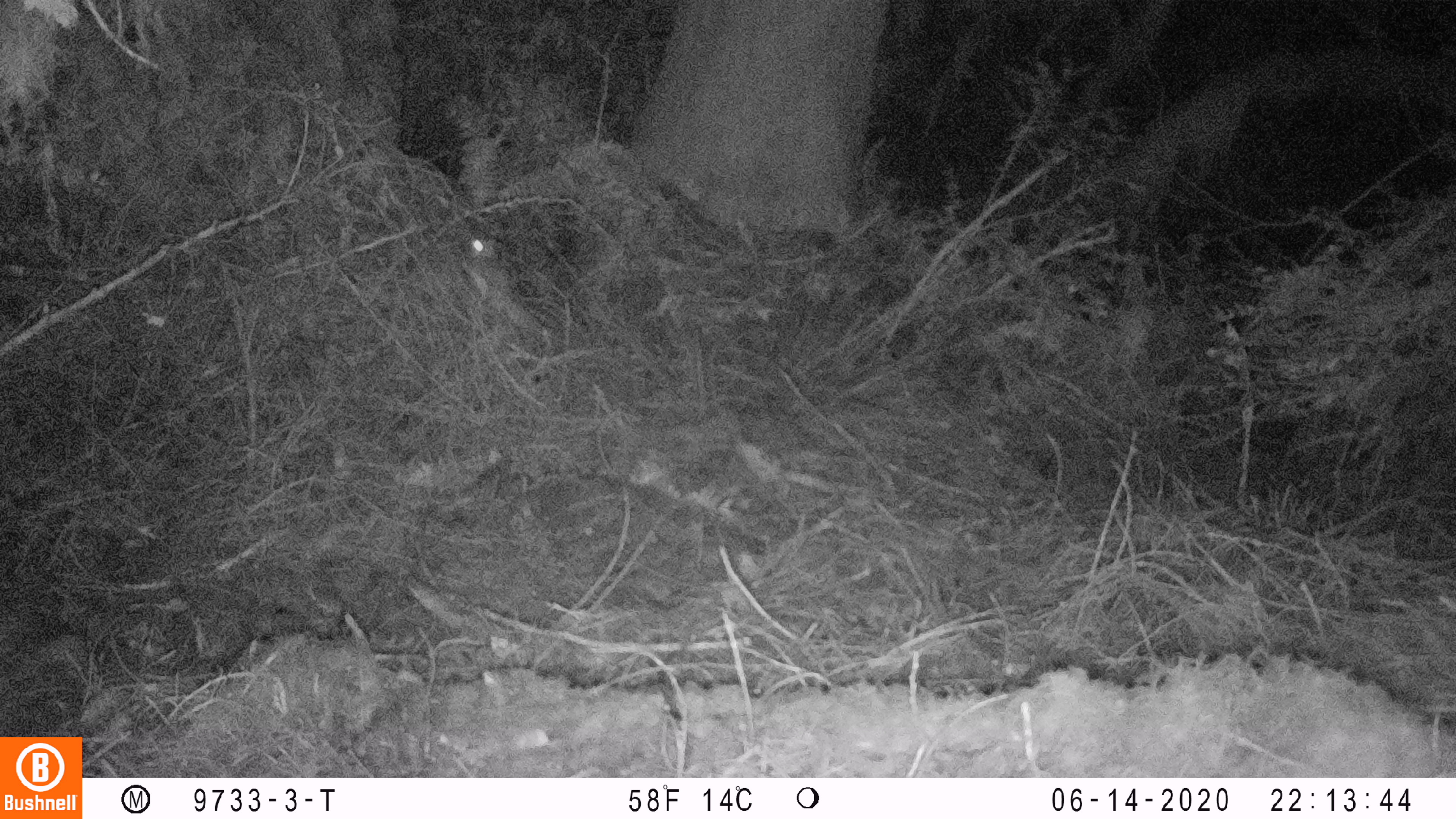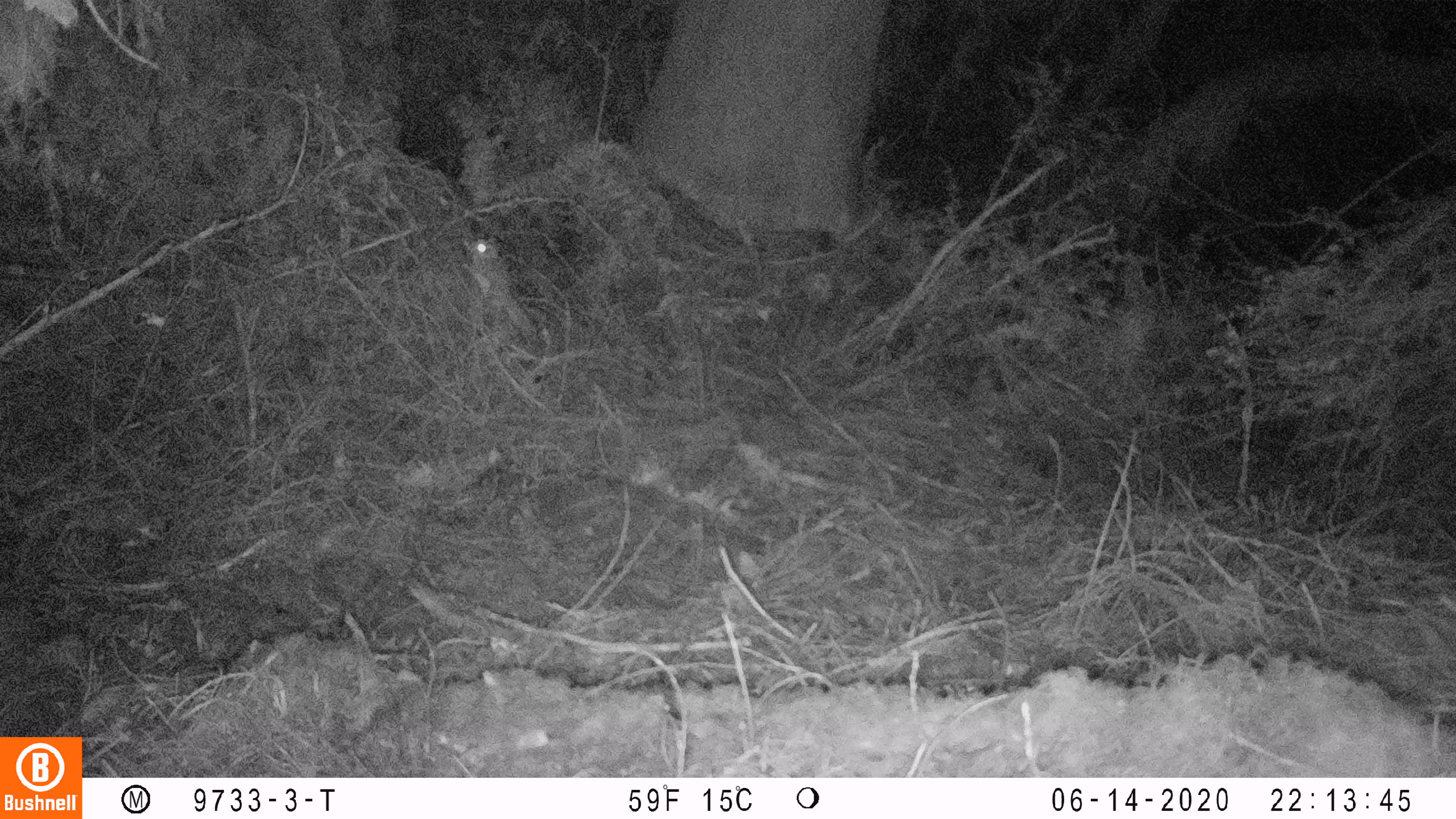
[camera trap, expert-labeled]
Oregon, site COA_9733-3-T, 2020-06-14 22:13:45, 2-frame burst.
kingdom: Animalia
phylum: Chordata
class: Mammalia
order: Rodentia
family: Sciuridae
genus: Glaucomys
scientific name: Glaucomys oregonensis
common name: humboldt's flying squirrel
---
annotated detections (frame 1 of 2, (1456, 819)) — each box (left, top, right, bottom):
humboldt's flying squirrel: (454, 222, 560, 351)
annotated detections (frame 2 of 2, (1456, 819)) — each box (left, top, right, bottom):
humboldt's flying squirrel: (460, 222, 548, 351)